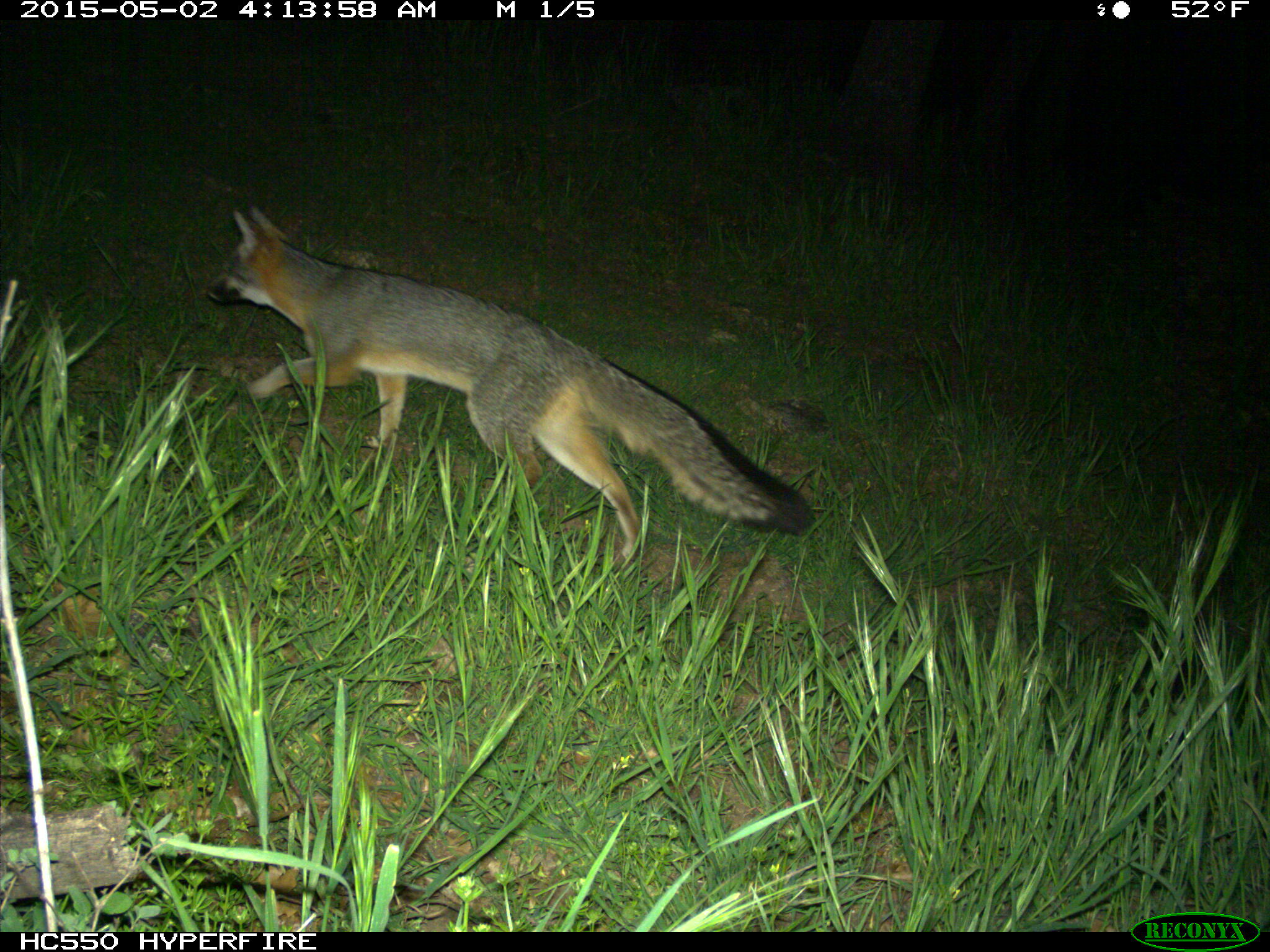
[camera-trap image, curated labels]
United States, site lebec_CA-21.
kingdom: Animalia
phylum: Chordata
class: Mammalia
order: Carnivora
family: Canidae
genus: Urocyon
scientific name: Urocyon cinereoargenteus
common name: gray fox